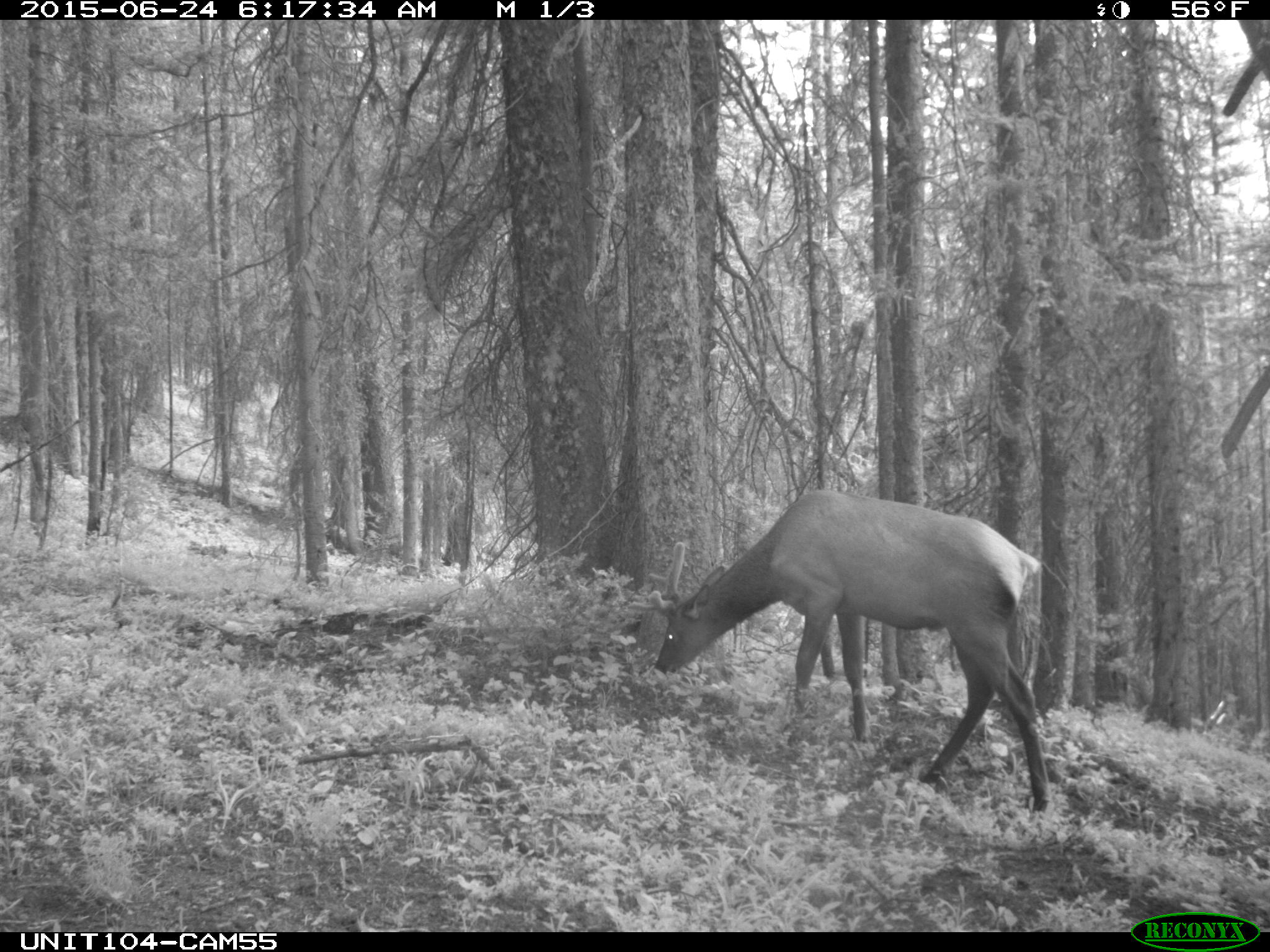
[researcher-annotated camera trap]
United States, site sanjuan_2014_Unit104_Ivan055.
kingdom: Animalia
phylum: Chordata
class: Mammalia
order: Artiodactyla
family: Cervidae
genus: Cervus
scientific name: Cervus elaphus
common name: red deer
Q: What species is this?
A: Cervus elaphus (red deer).